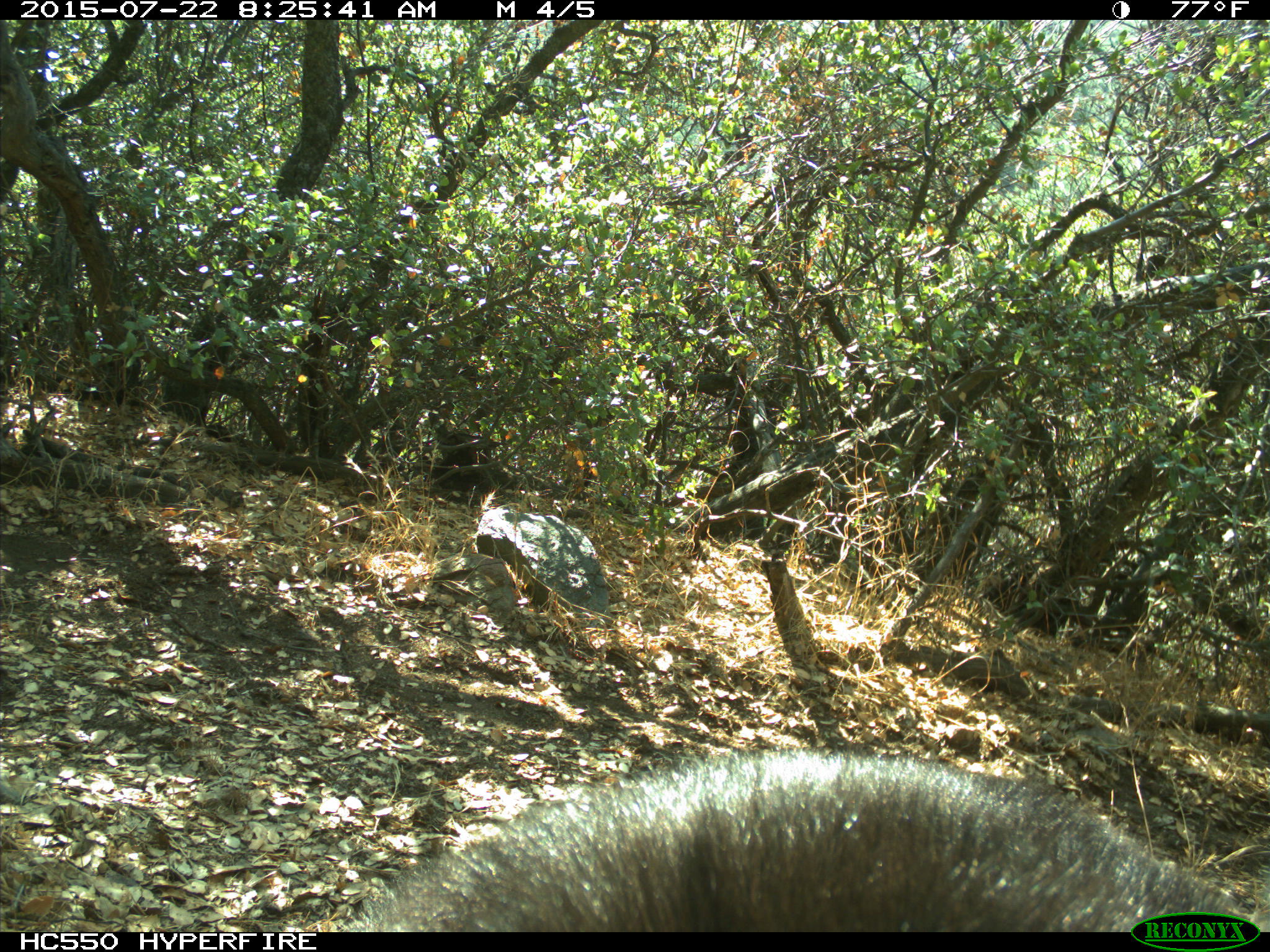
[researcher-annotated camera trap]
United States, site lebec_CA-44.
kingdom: Animalia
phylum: Chordata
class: Mammalia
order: Carnivora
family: Ursidae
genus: Ursus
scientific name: Ursus americanus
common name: american black bear